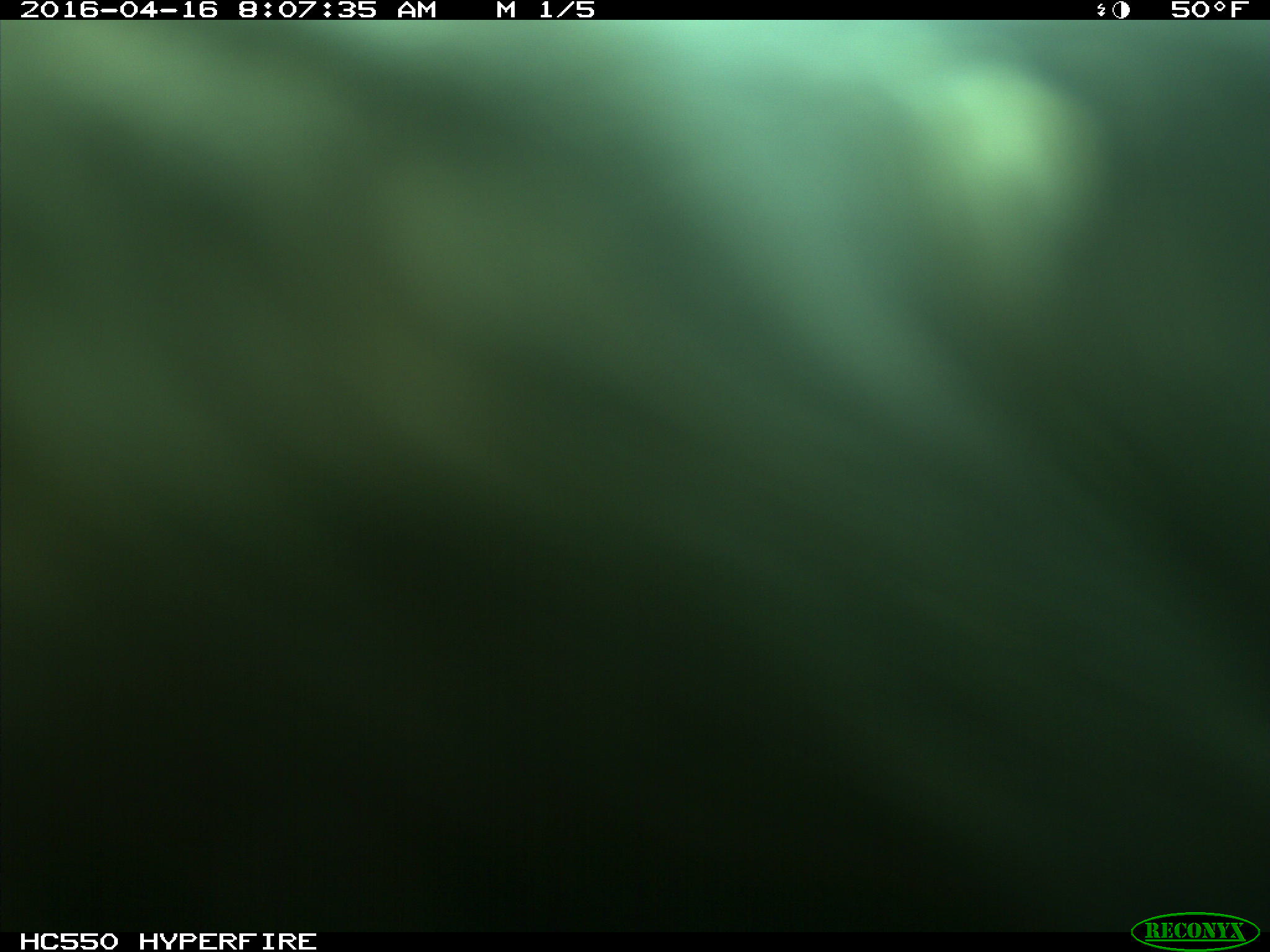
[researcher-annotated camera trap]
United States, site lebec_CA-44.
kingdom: Animalia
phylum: Chordata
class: Mammalia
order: Artiodactyla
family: Bovidae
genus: Bos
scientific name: Bos taurus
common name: domestic cow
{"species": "Bos taurus (domestic cow)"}